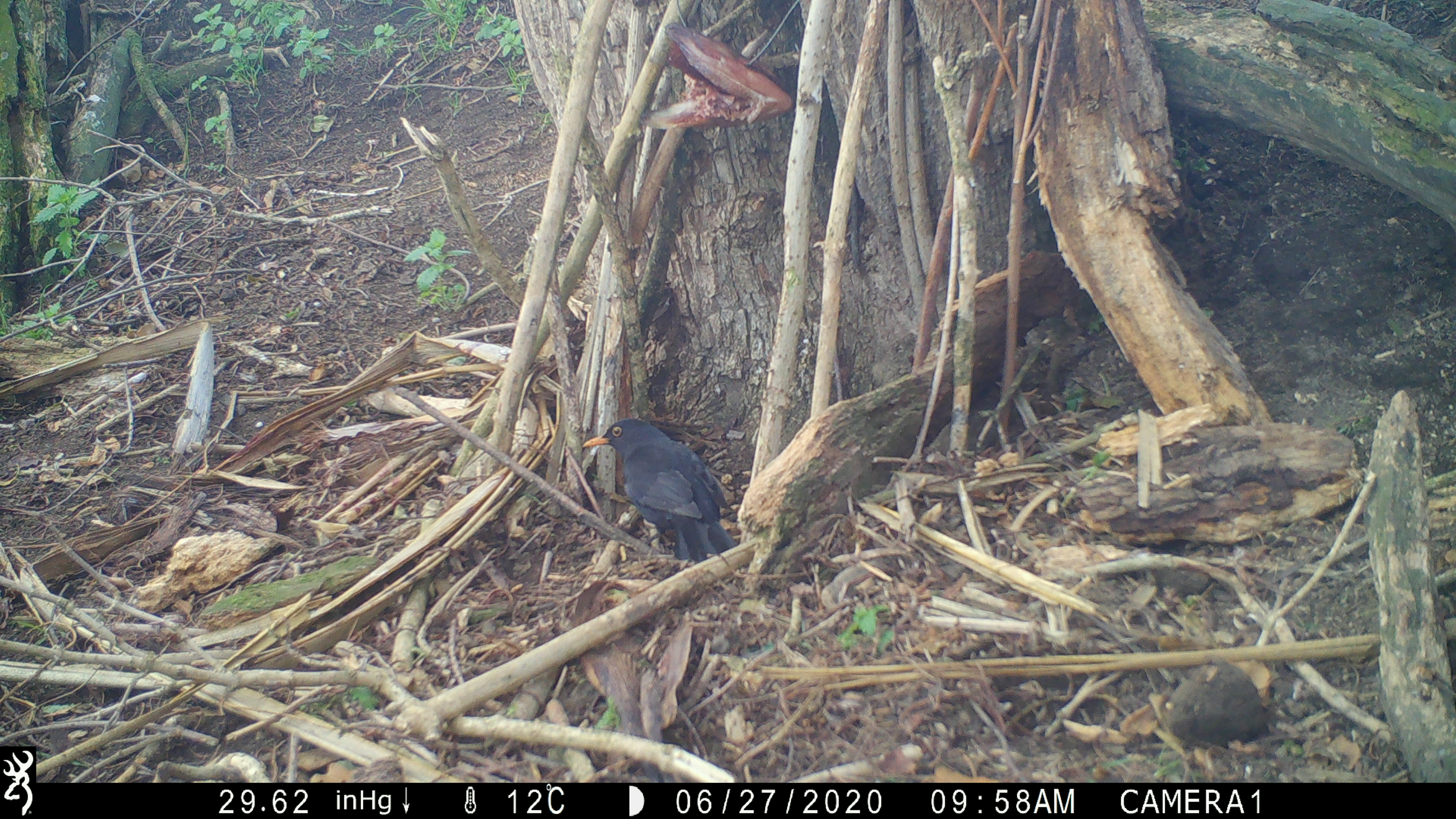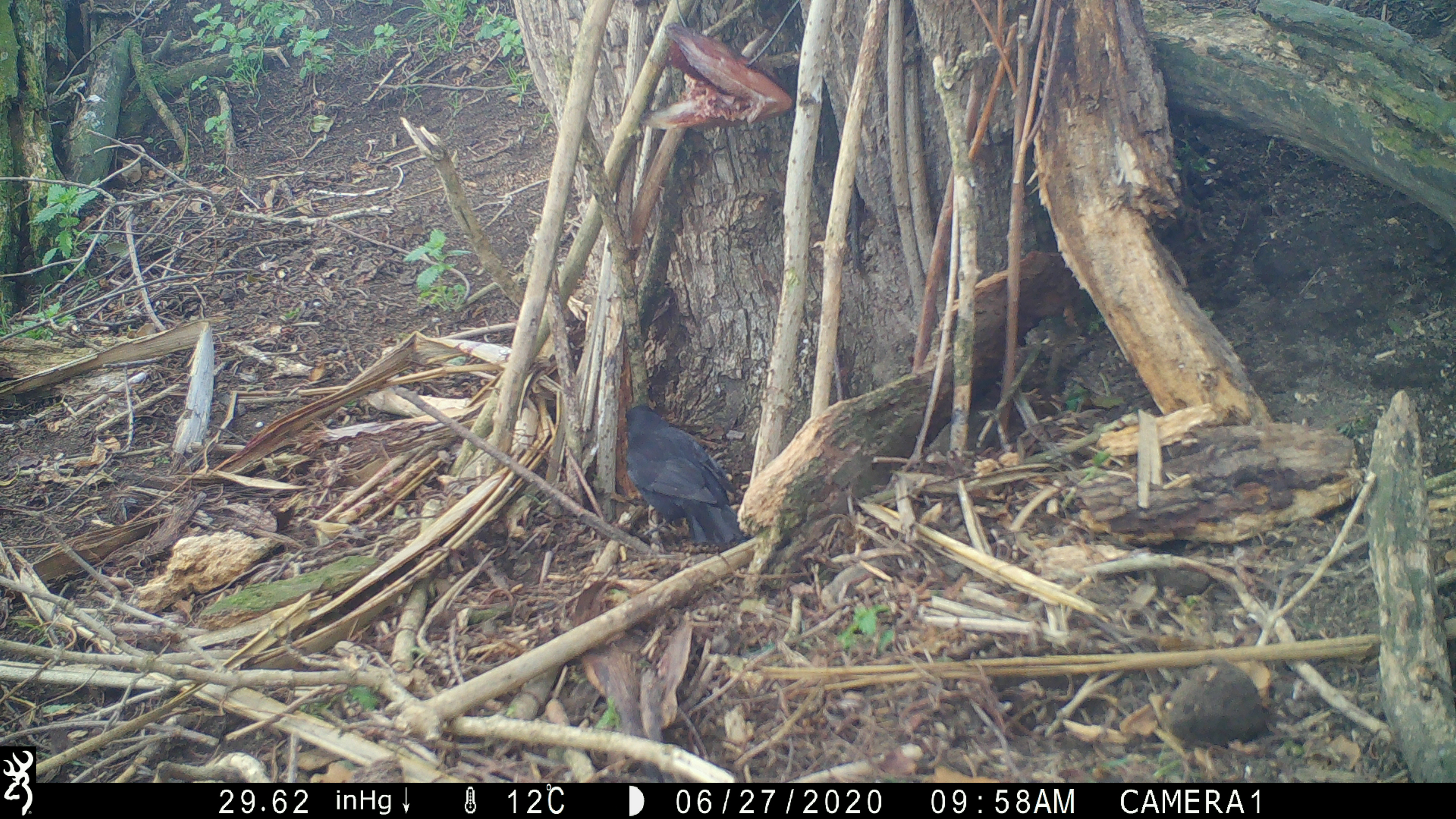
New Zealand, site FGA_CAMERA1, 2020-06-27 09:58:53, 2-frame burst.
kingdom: Animalia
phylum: Chordata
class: Aves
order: Passeriformes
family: Turdidae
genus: Turdus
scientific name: Turdus merula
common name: eurasian blackbird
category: blackbird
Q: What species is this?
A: Blackbird (eurasian blackbird) (Turdus merula).